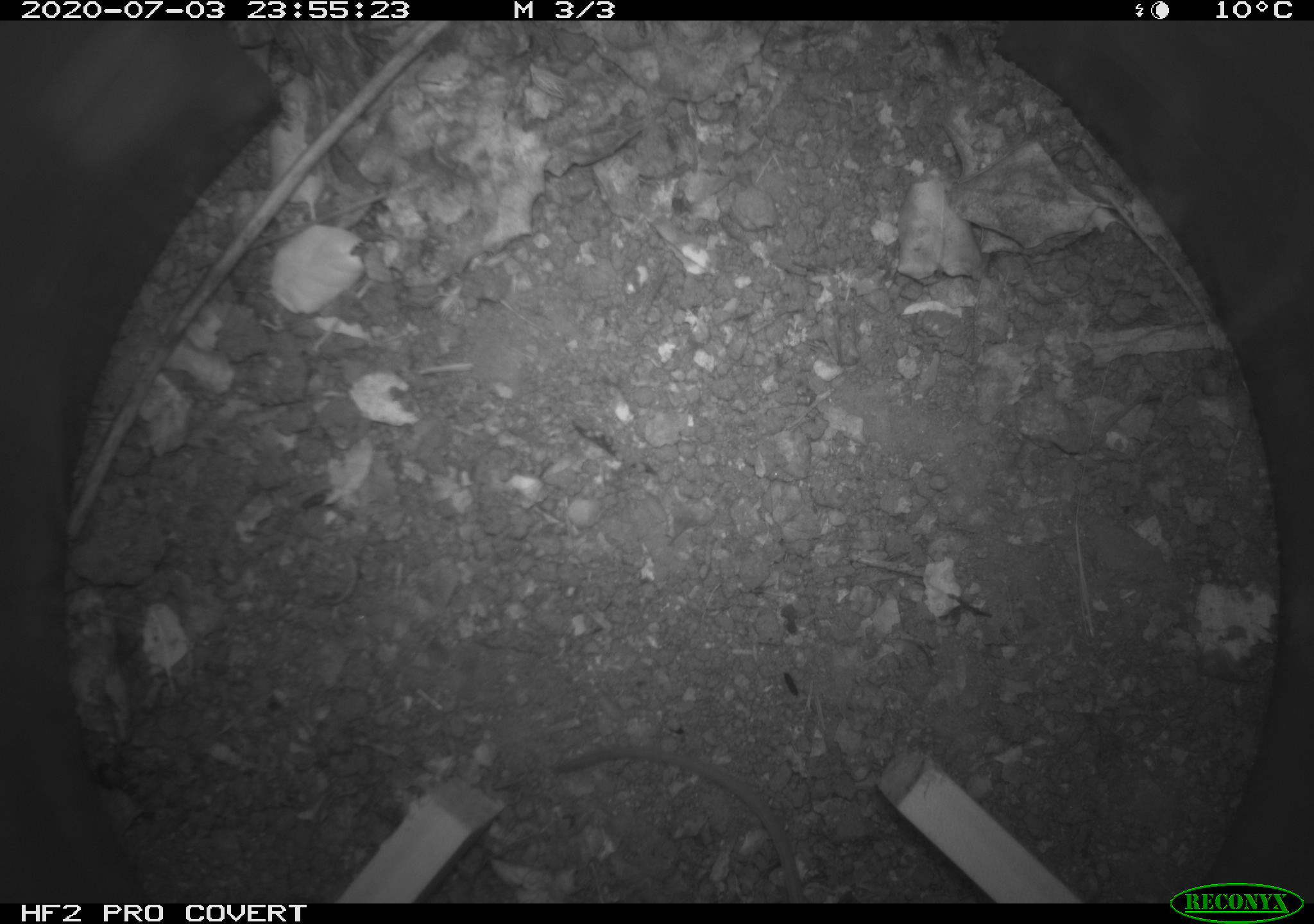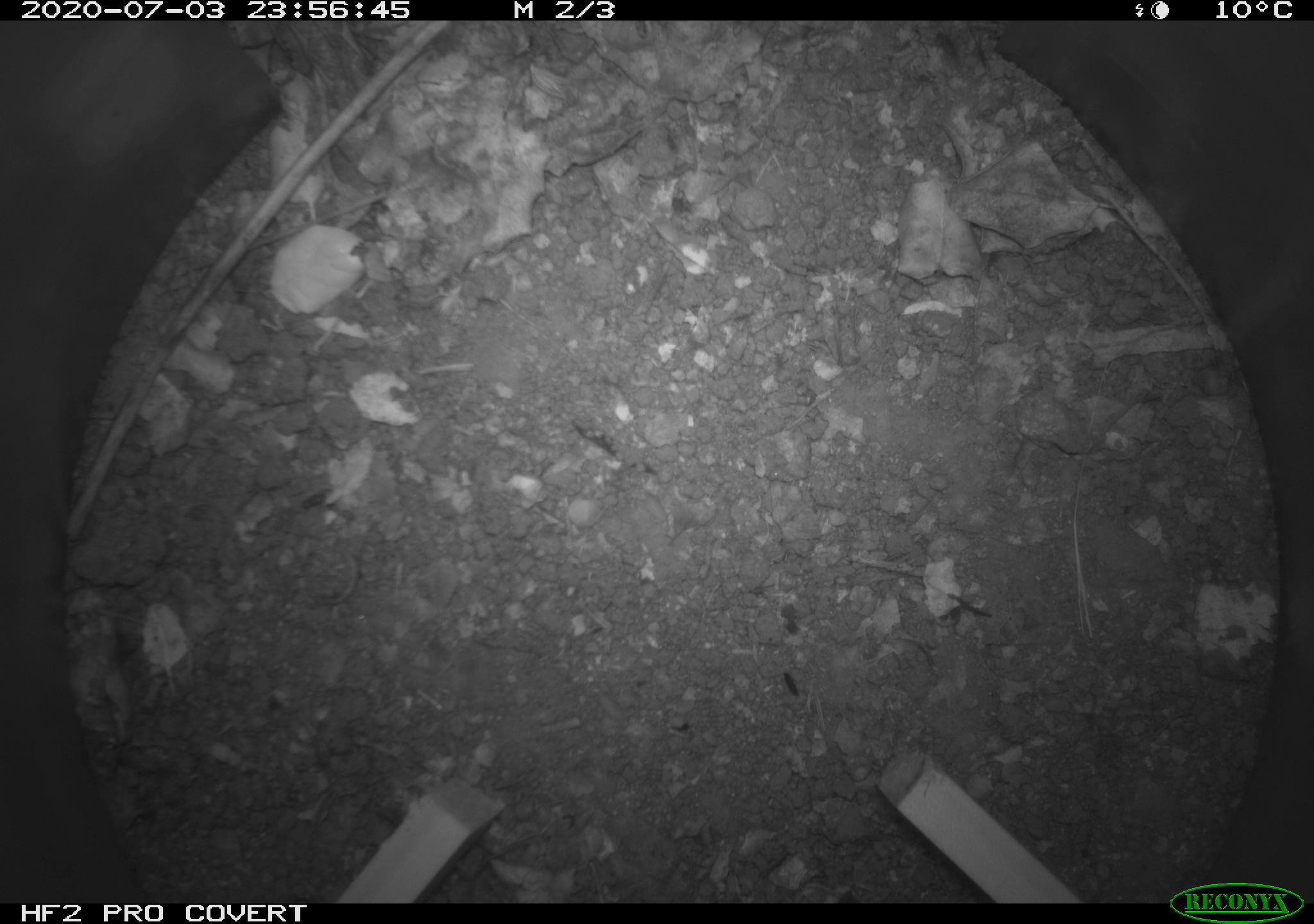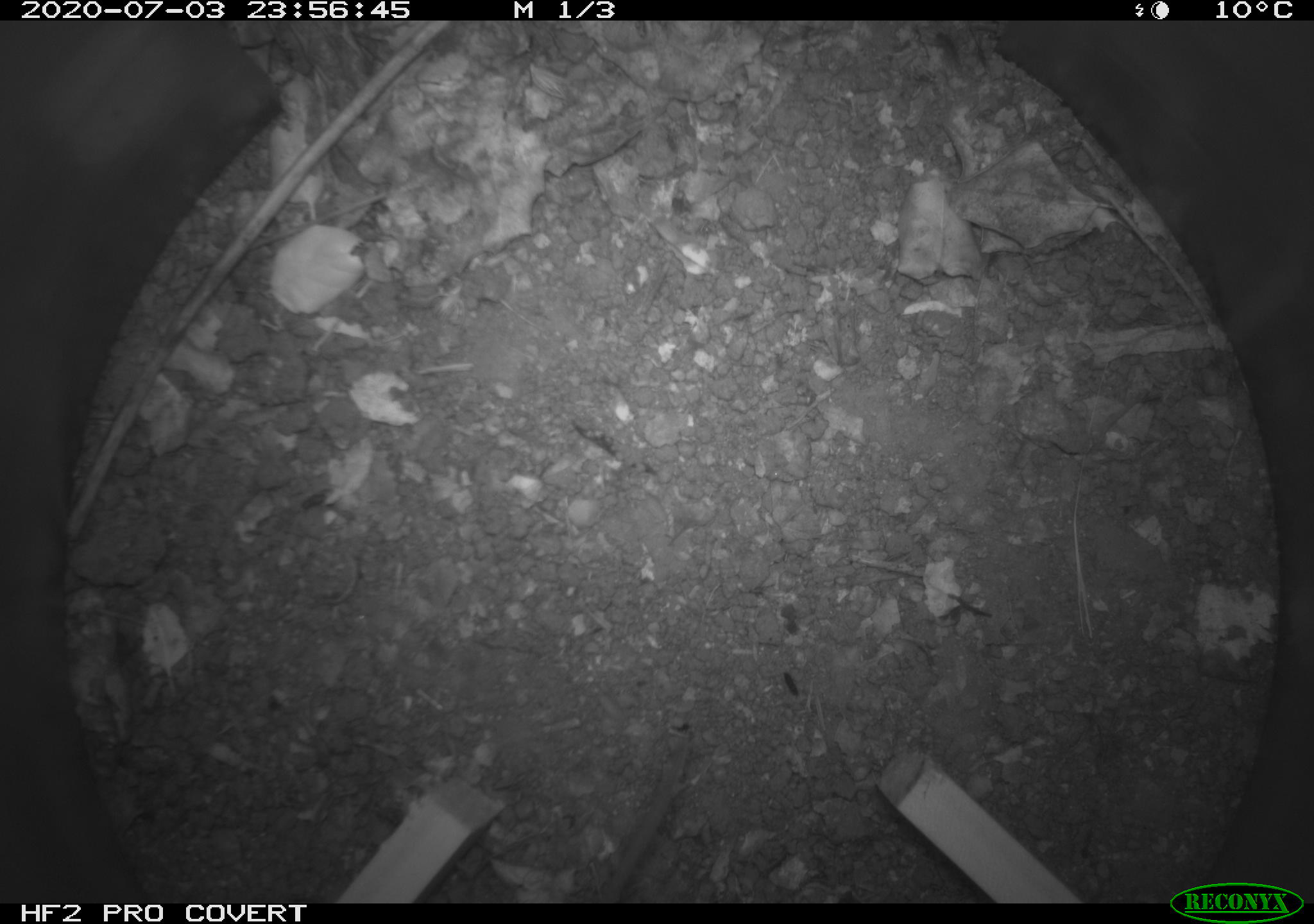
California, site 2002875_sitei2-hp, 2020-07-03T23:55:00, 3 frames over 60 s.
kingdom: Animalia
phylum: Chordata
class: Mammalia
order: Rodentia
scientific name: Rodentia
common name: rodent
Rodent (Rodentia).